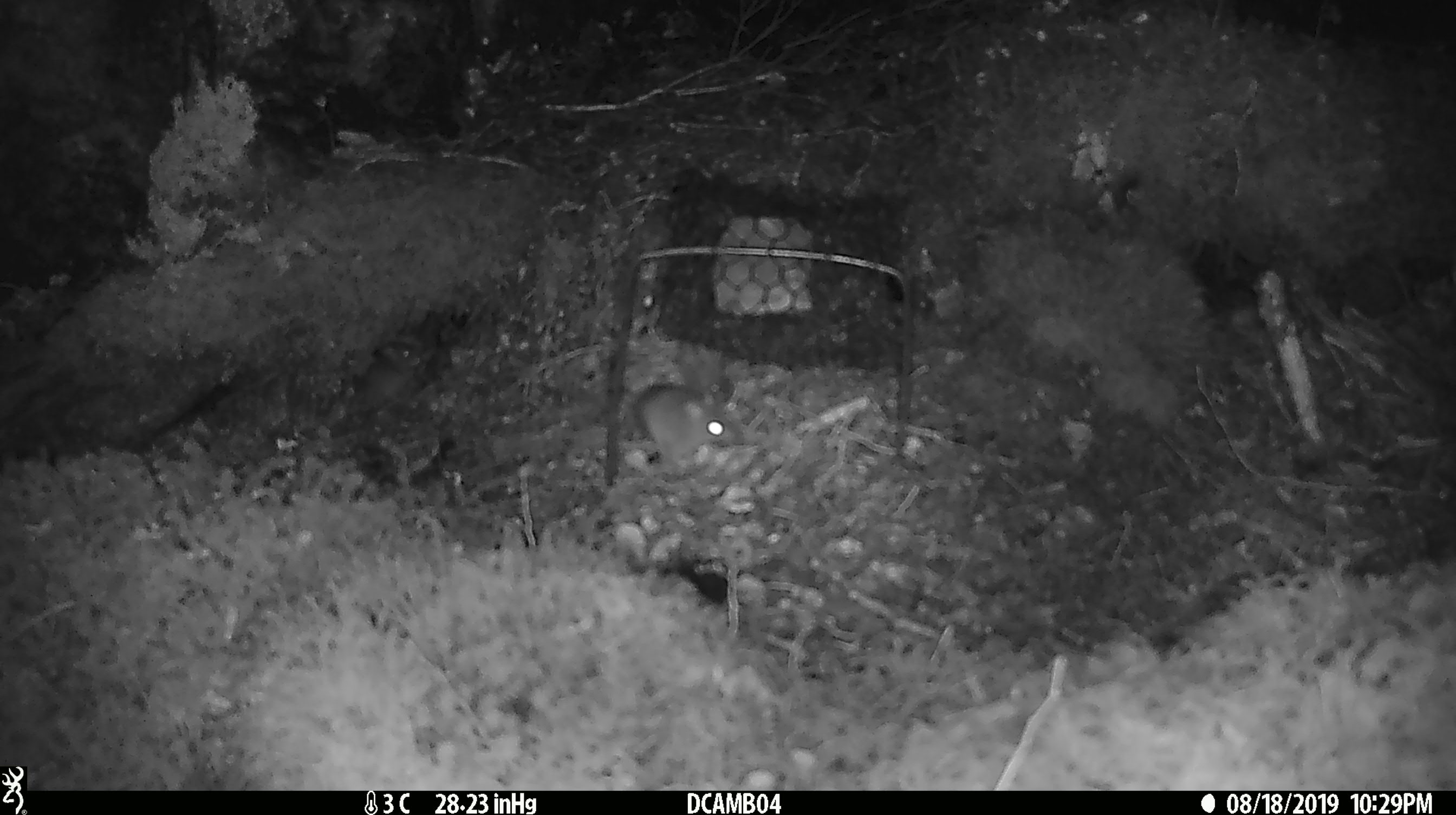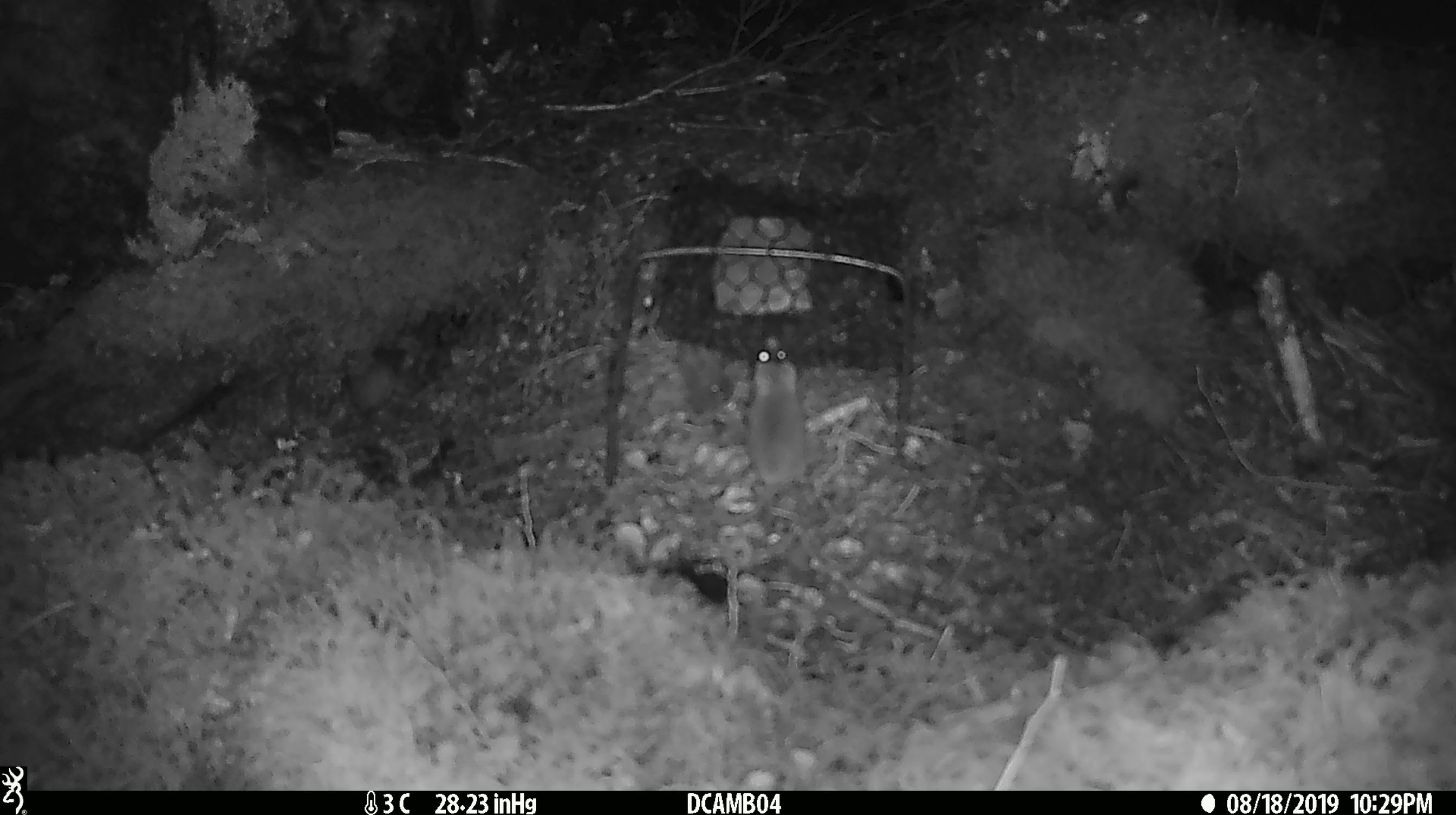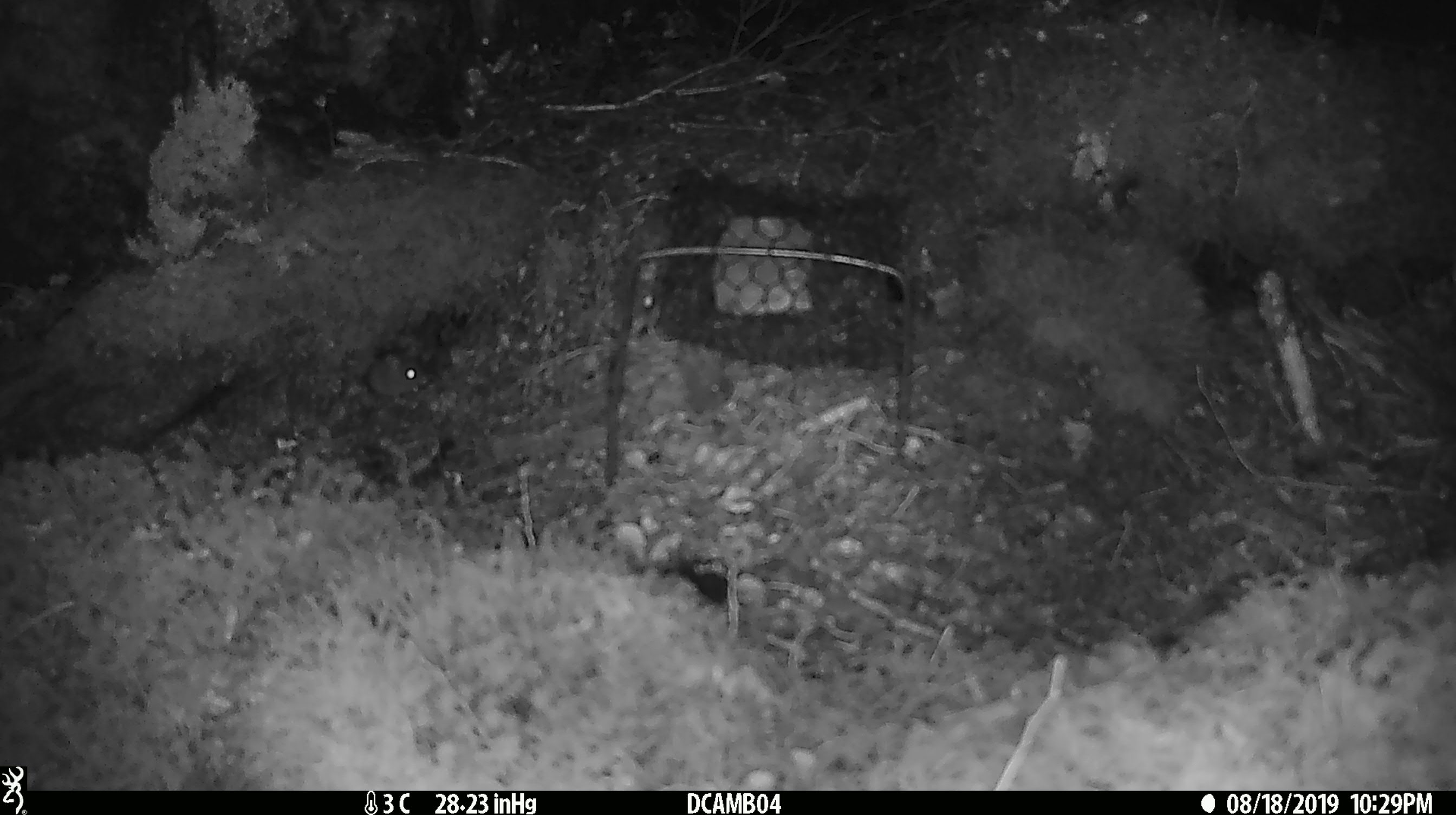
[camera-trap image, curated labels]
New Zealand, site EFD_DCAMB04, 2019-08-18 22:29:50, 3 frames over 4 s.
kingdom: Animalia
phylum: Chordata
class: Mammalia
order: Rodentia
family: Muridae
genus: Mus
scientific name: Mus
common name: mouse